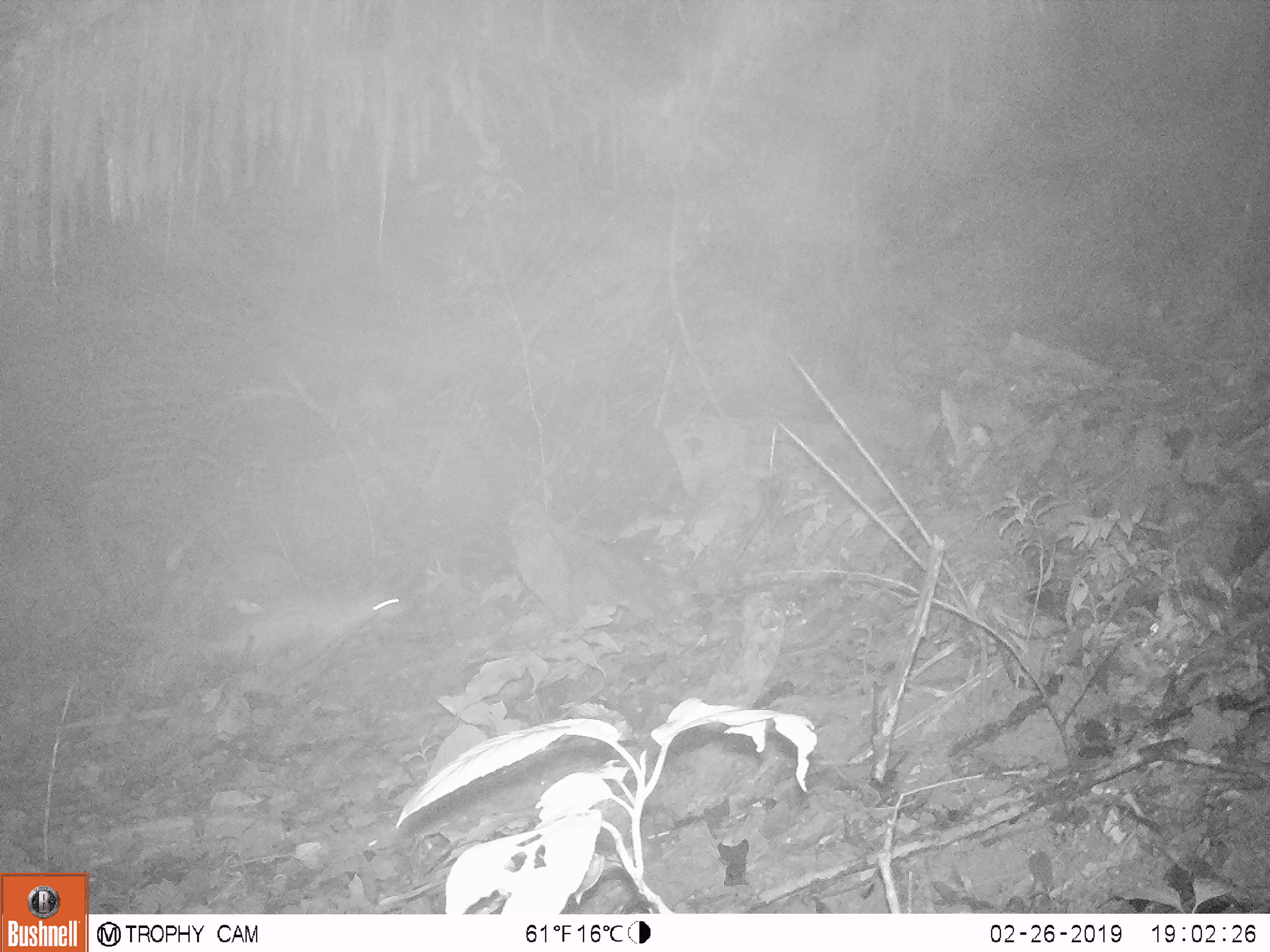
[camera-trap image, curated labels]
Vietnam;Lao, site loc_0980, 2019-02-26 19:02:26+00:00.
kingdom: Animalia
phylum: Chordata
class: Mammalia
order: Rodentia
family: Hystricidae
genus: Atherurus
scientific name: Atherurus macrourus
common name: asiatic brush-tailed porcupine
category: asiatic brush tailed porcupine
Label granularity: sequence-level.